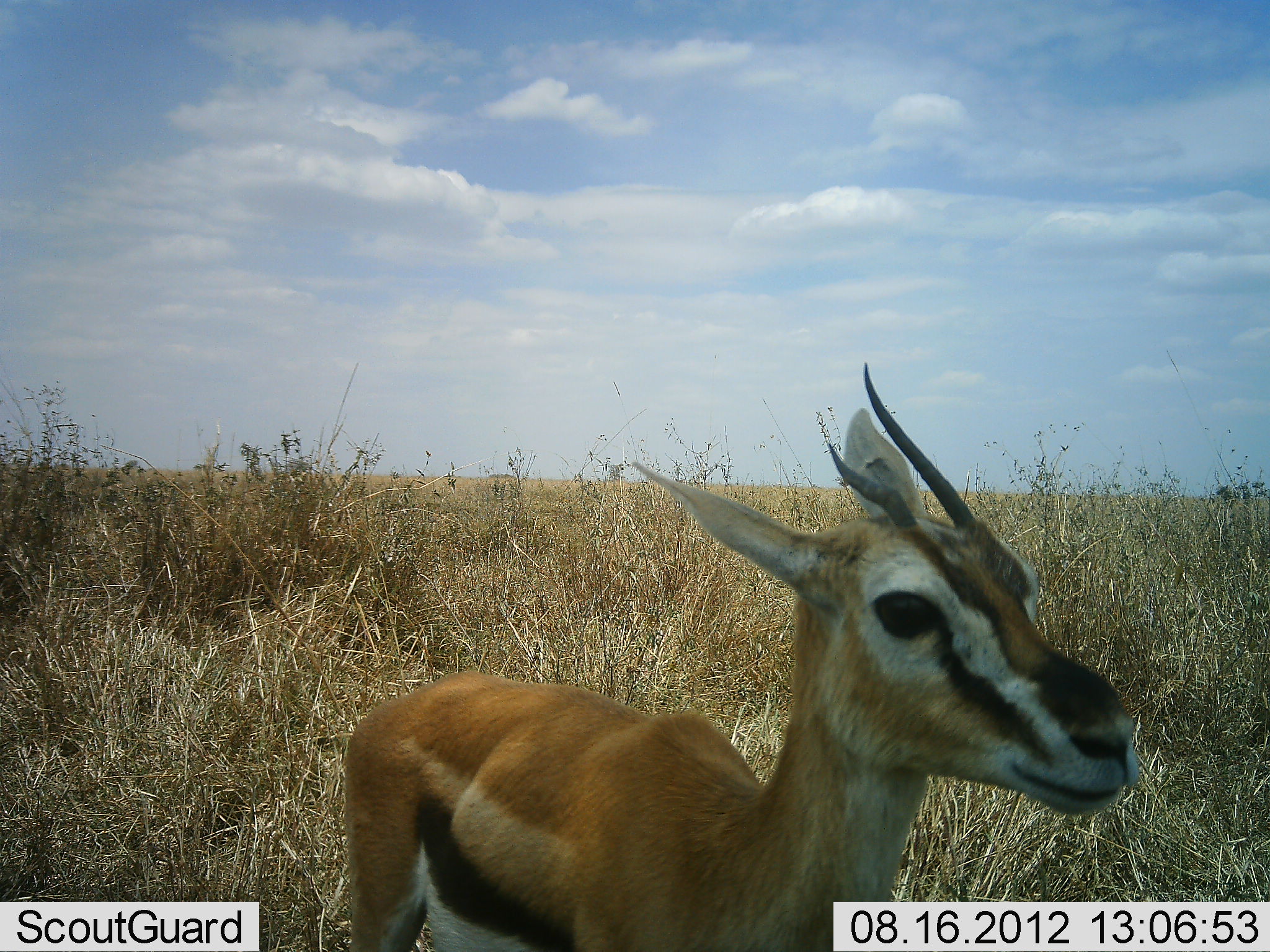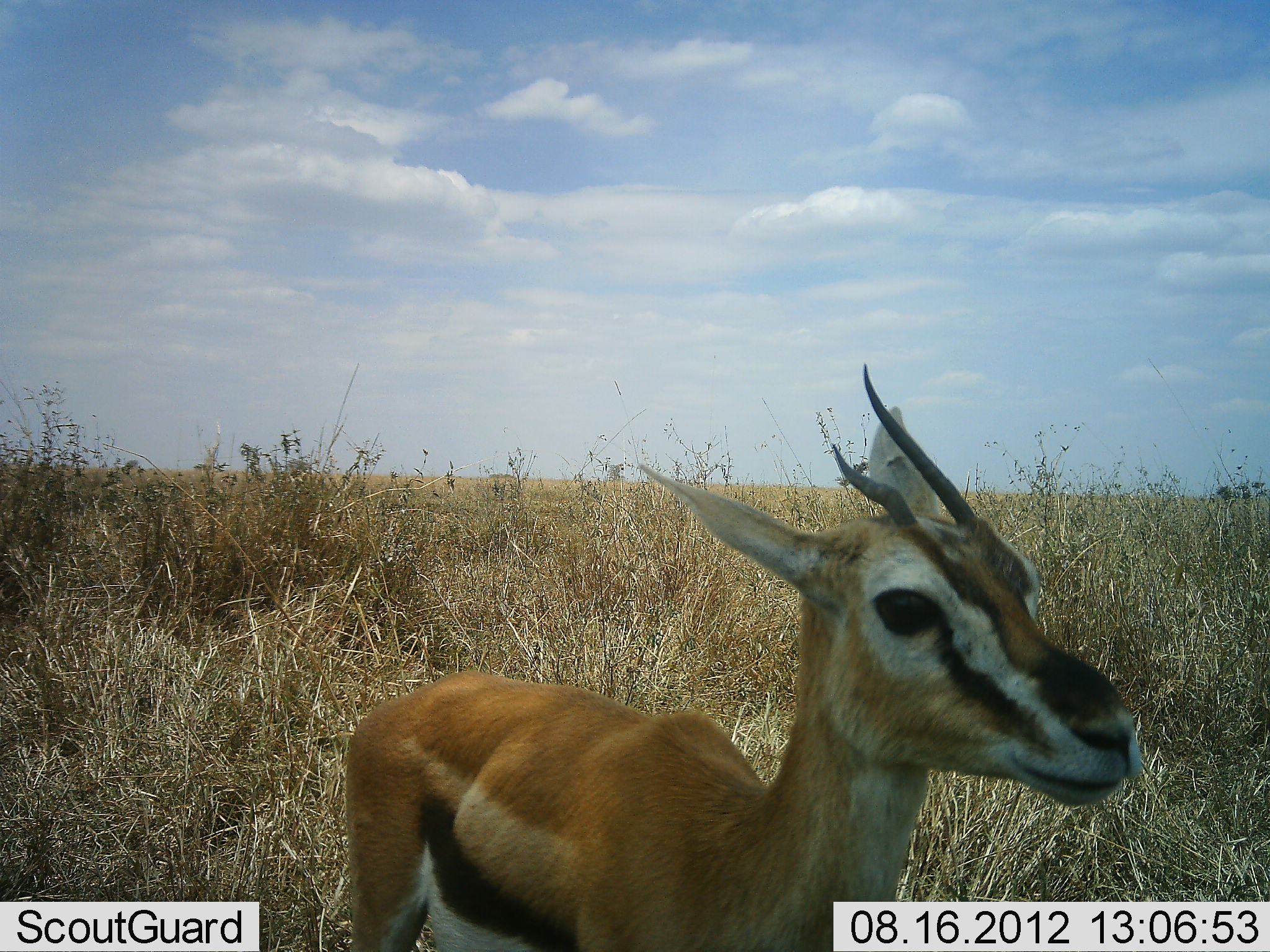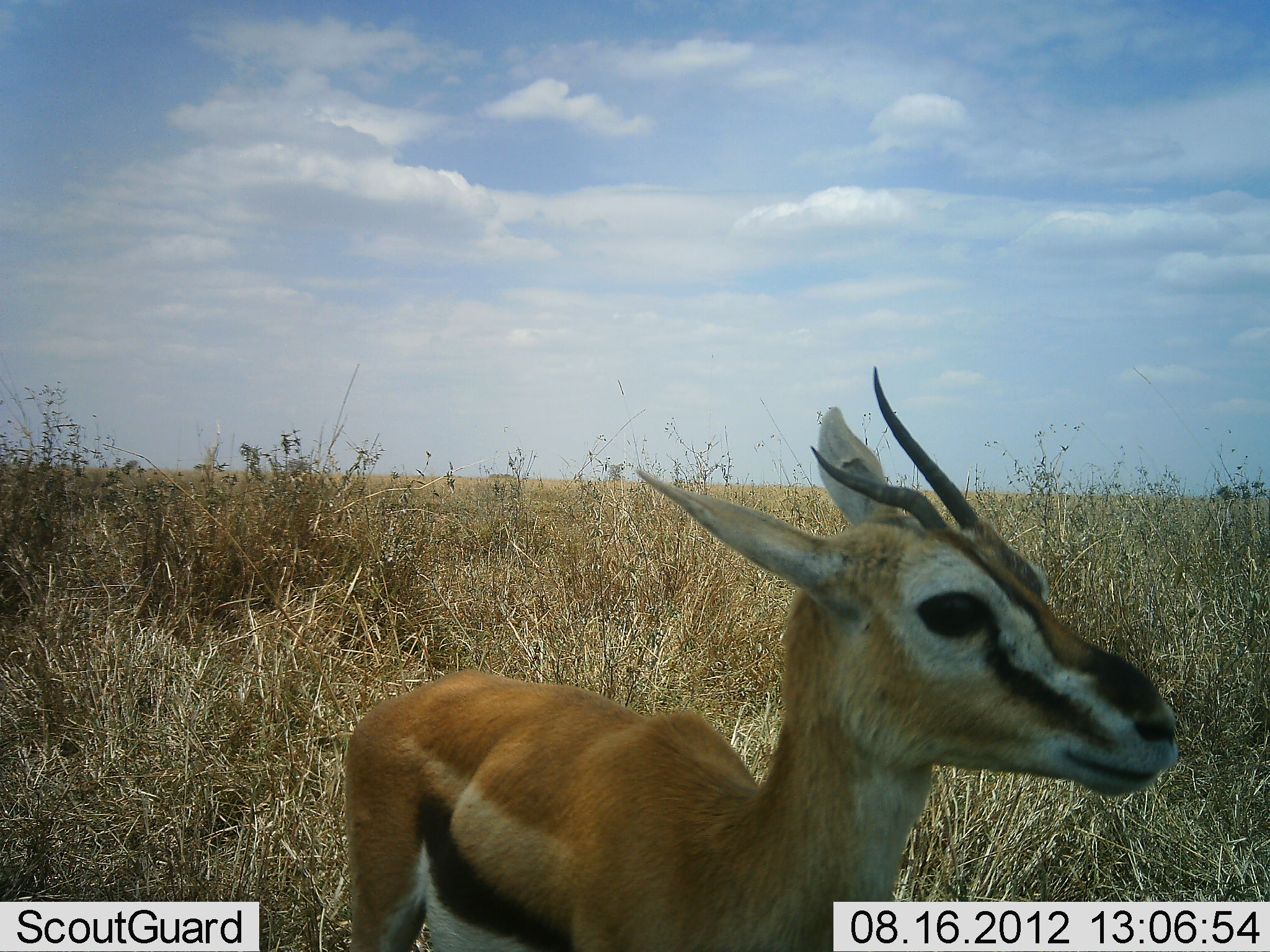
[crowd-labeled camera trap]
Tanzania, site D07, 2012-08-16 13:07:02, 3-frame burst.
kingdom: Animalia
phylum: Chordata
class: Mammalia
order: Artiodactyla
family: Bovidae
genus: Eudorcas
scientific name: Eudorcas thomsonii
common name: thomson's gazelle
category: gazellethomsons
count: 1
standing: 100%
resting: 0%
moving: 0%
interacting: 0%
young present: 0%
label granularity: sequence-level